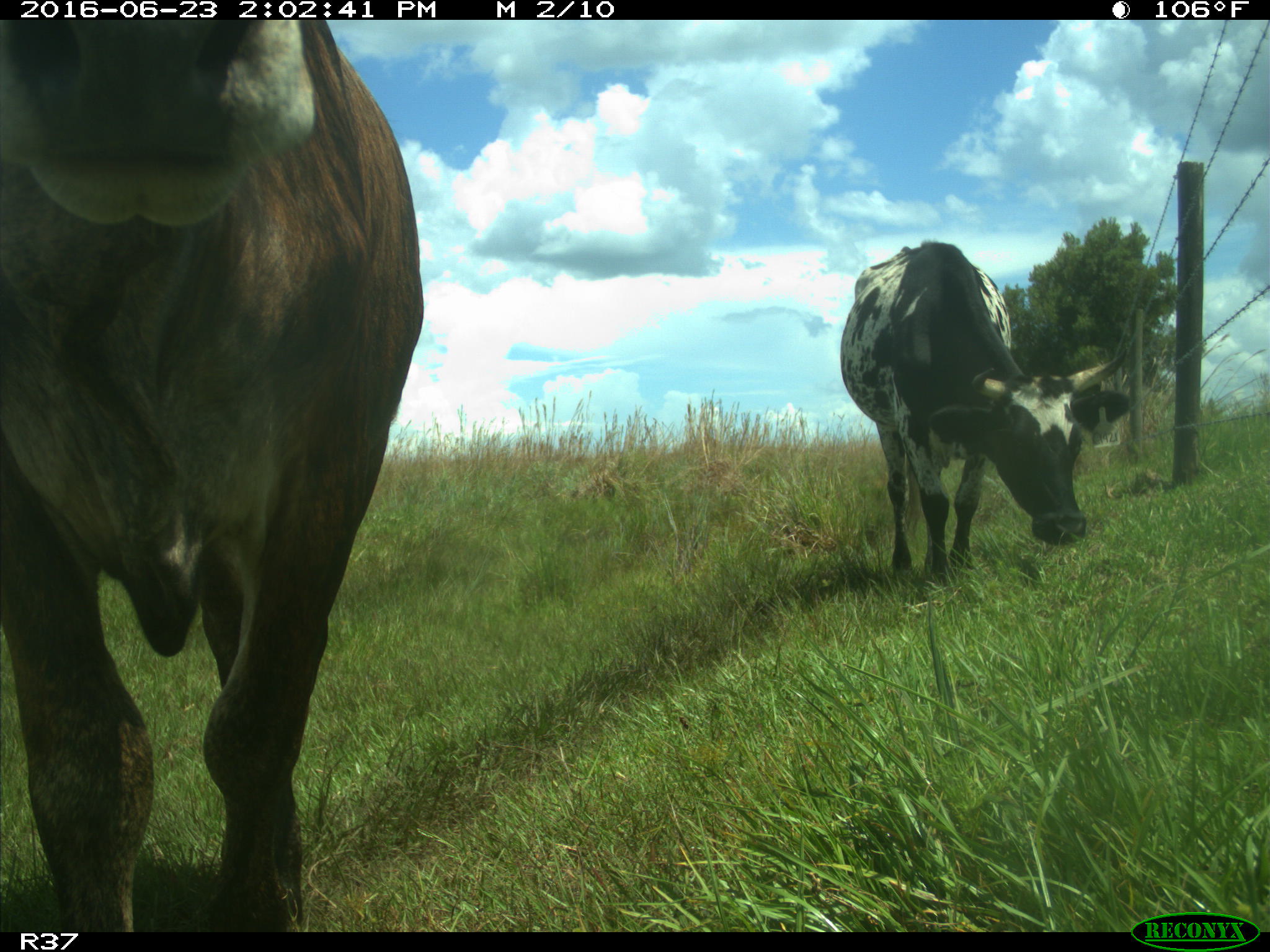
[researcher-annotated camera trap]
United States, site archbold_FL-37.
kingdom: Animalia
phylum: Chordata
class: Mammalia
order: Artiodactyla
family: Bovidae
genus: Bos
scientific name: Bos taurus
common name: domestic cow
Bos taurus (domestic cow).